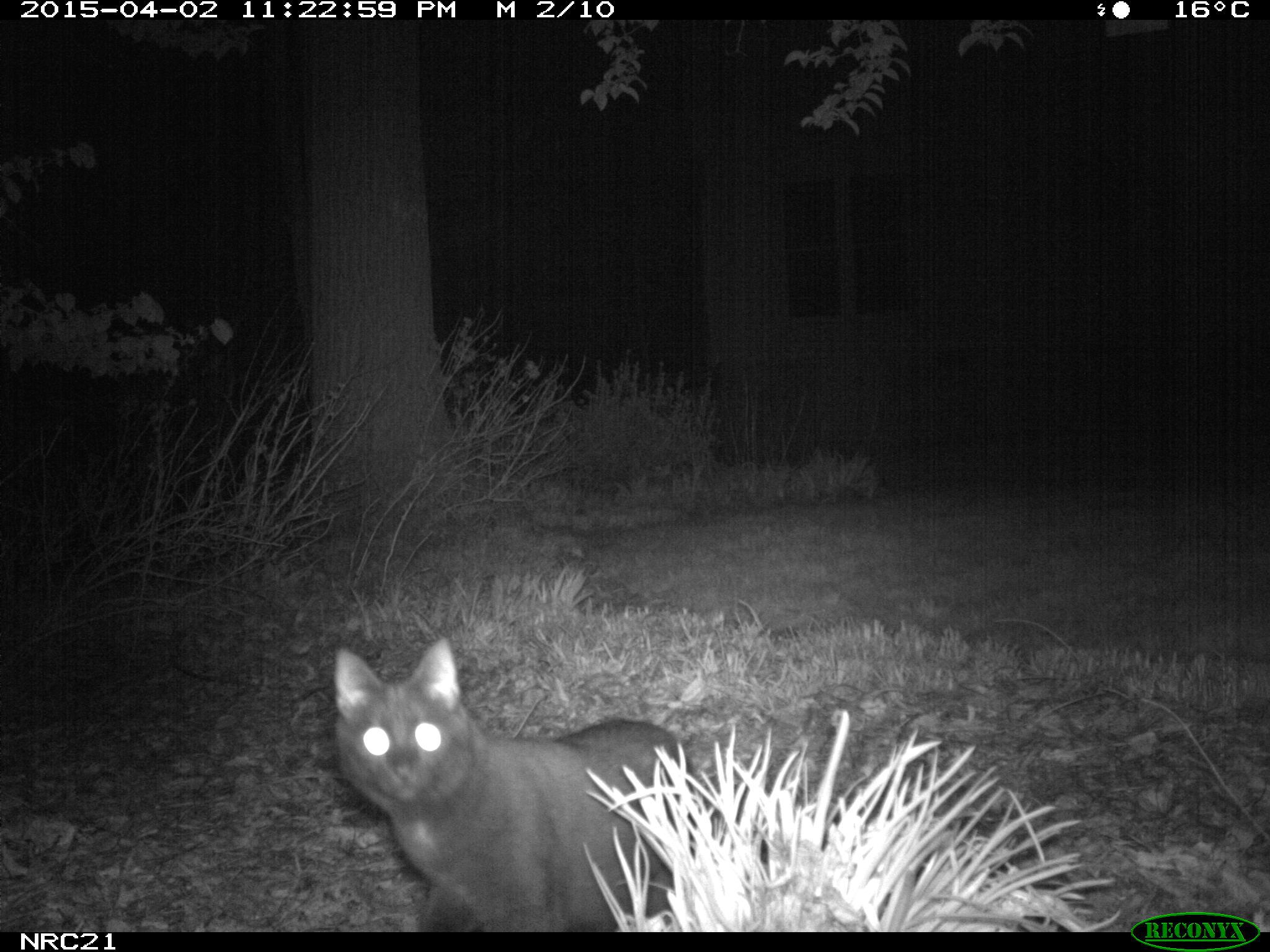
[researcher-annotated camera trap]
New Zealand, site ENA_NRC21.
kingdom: Animalia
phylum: Chordata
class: Mammalia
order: Carnivora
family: Felidae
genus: Felis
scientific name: Felis catus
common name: domestic cat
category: cat